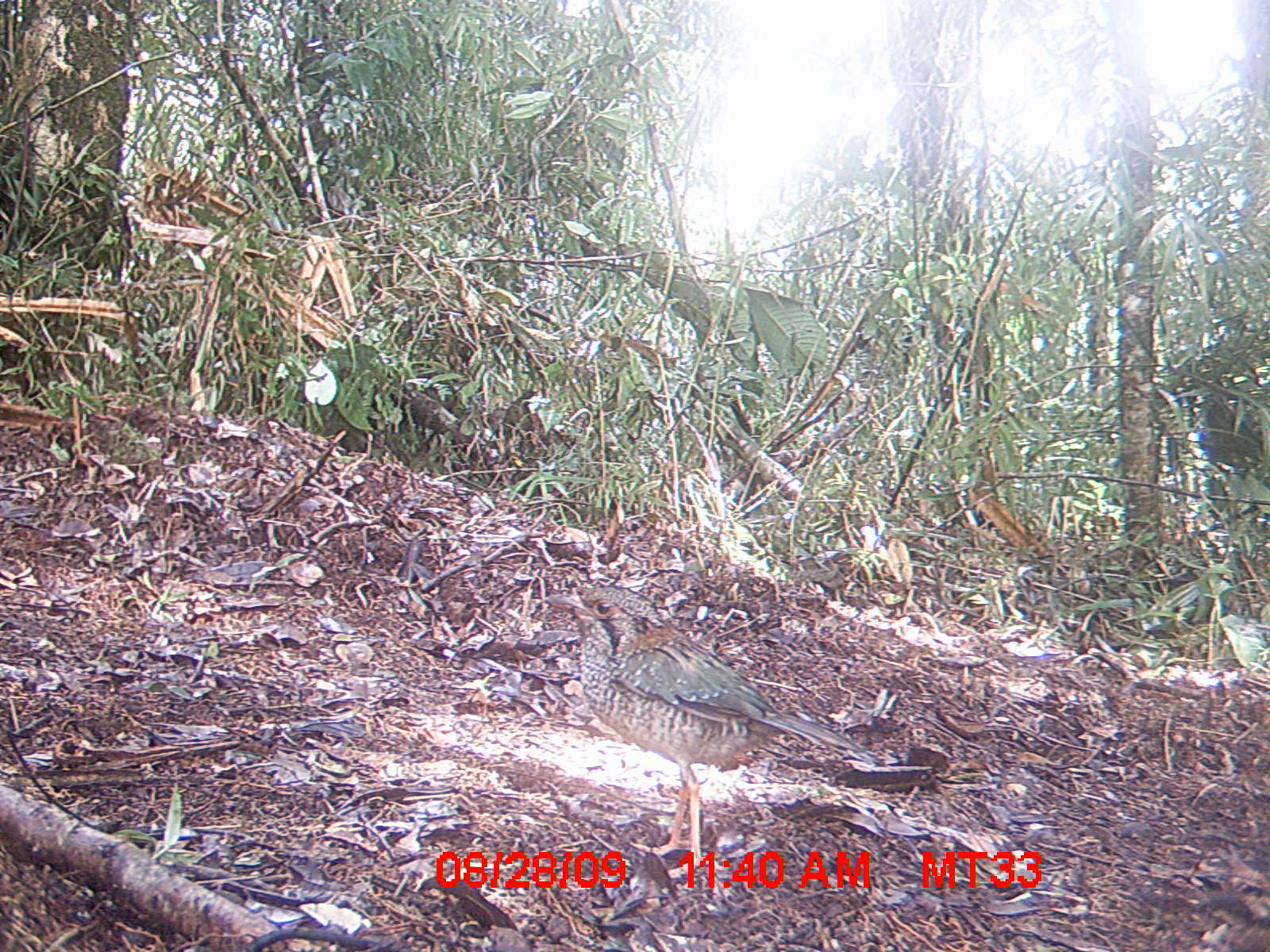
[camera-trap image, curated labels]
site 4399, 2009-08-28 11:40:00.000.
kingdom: Animalia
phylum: Chordata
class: Aves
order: Coraciiformes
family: Brachypteraciidae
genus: Brachypteracias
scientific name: Brachypteracias squamiger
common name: scaly ground-roller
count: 1